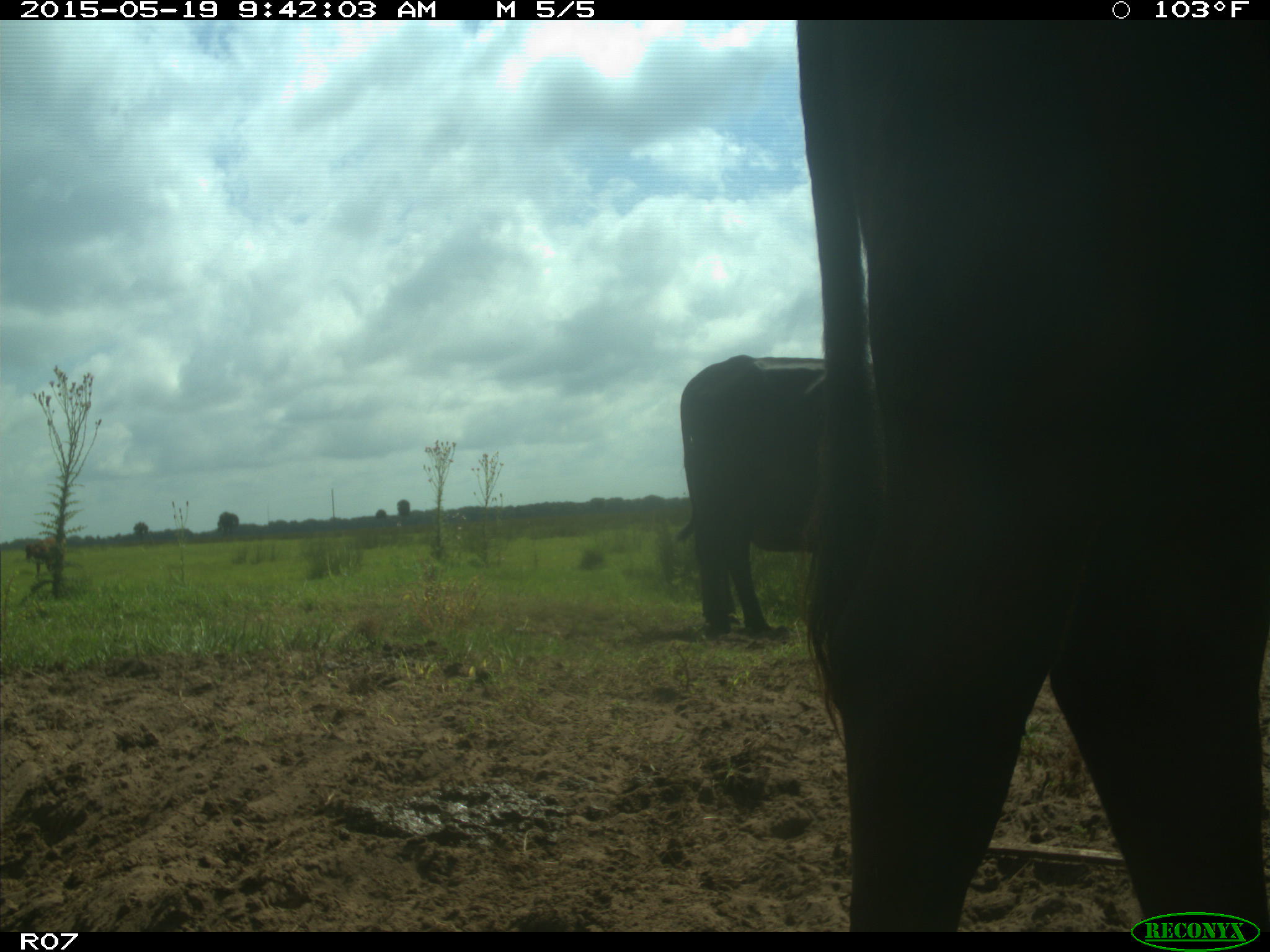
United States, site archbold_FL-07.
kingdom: Animalia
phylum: Chordata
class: Mammalia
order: Artiodactyla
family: Bovidae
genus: Bos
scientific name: Bos taurus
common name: domestic cow